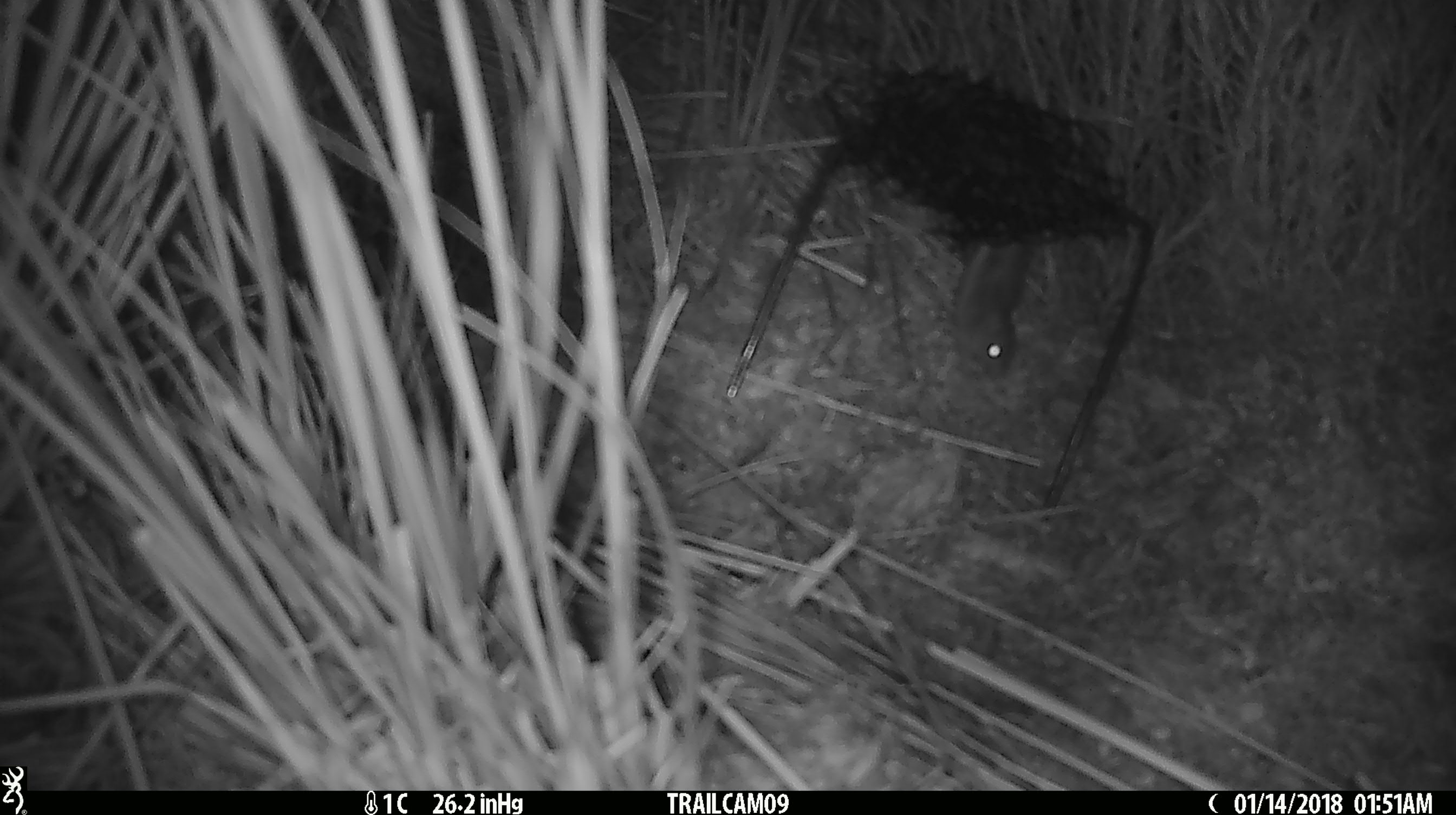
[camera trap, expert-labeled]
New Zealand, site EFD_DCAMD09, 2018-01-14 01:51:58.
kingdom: Animalia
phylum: Chordata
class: Mammalia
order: Rodentia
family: Muridae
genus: Mus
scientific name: Mus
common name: mouse